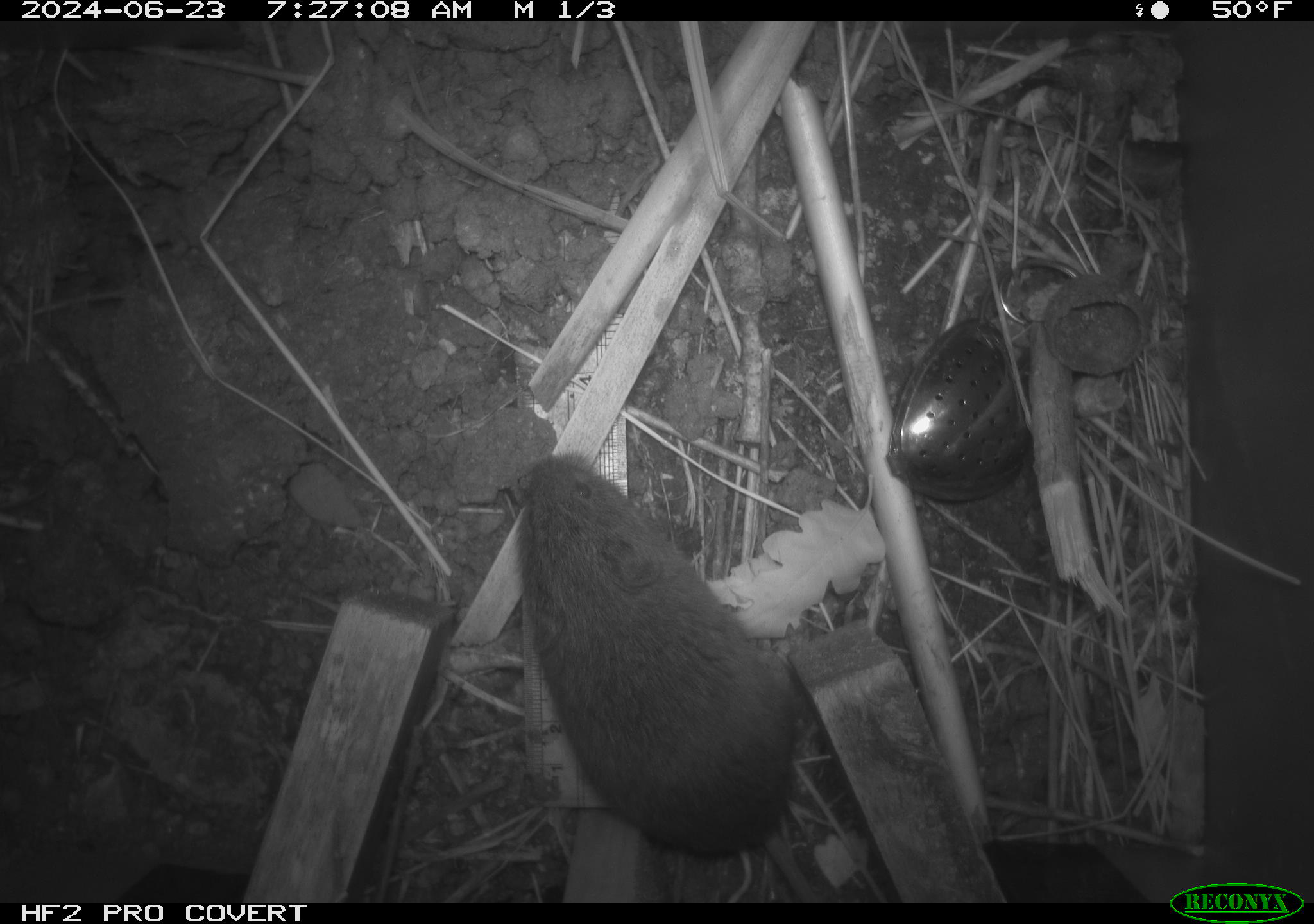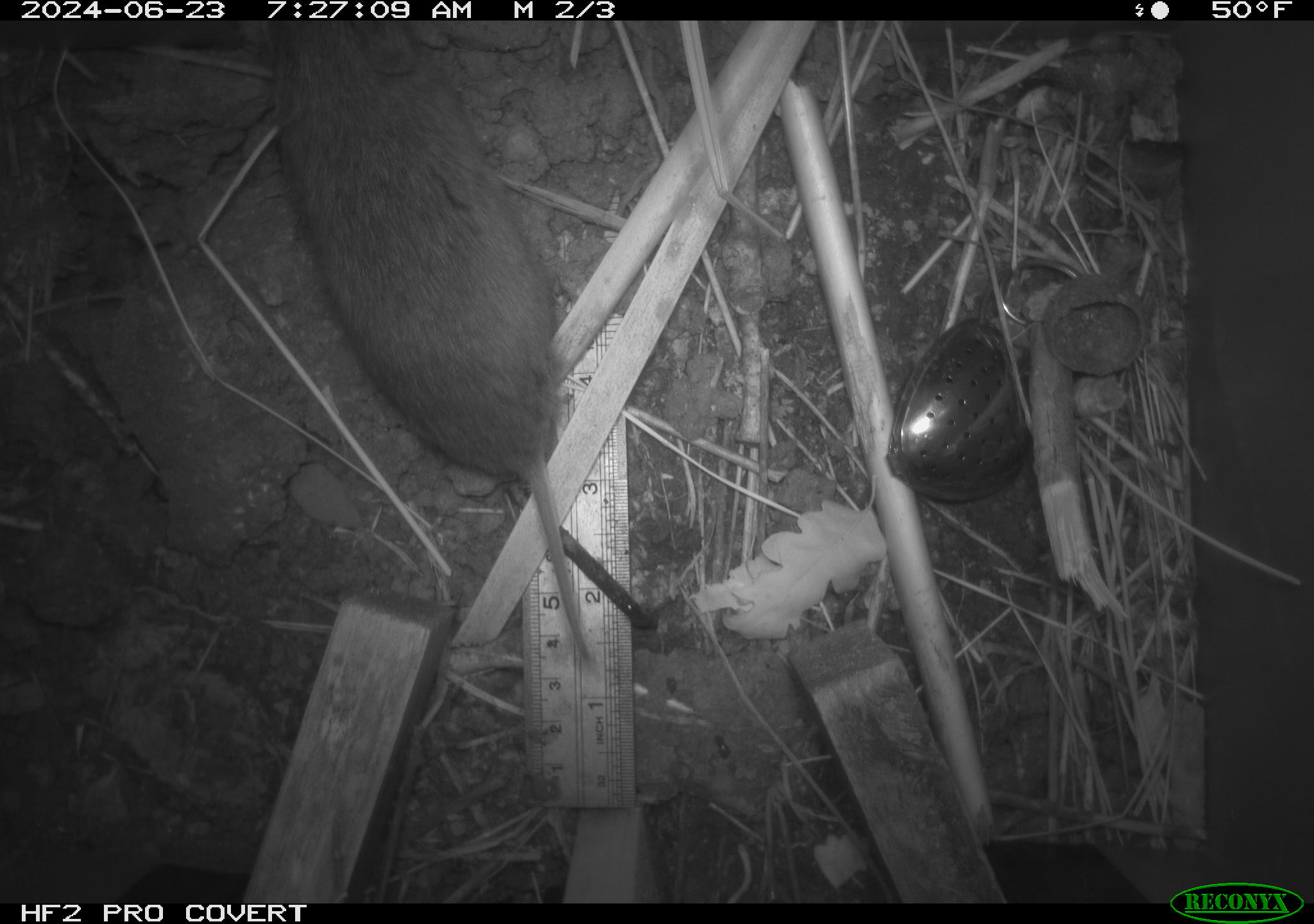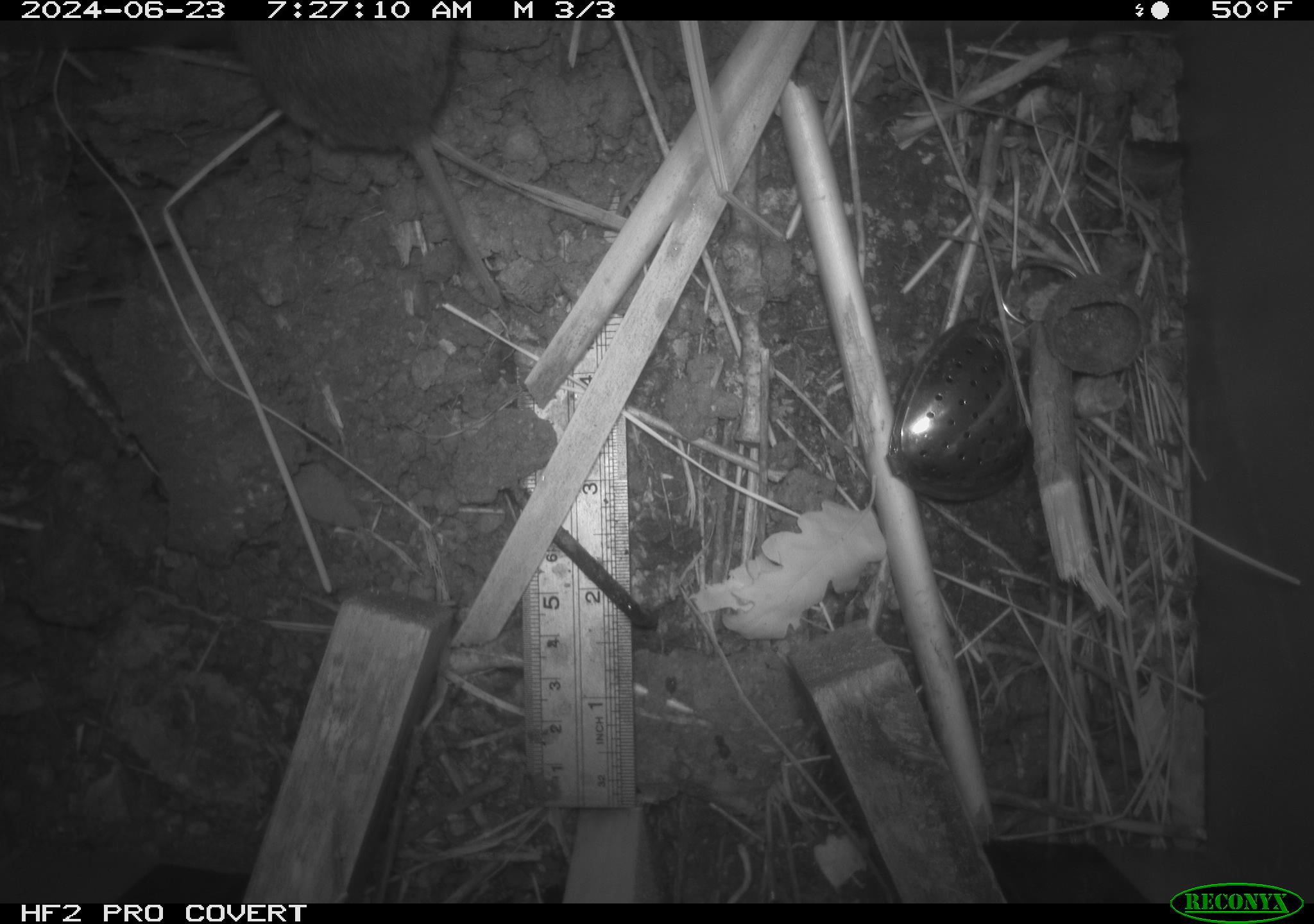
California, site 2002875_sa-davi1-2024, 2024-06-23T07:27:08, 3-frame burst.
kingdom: Animalia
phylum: Chordata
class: Mammalia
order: Rodentia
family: Cricetidae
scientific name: Arvicolinae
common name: voles, lemmings, and muskrats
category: arvicolinae subfamily